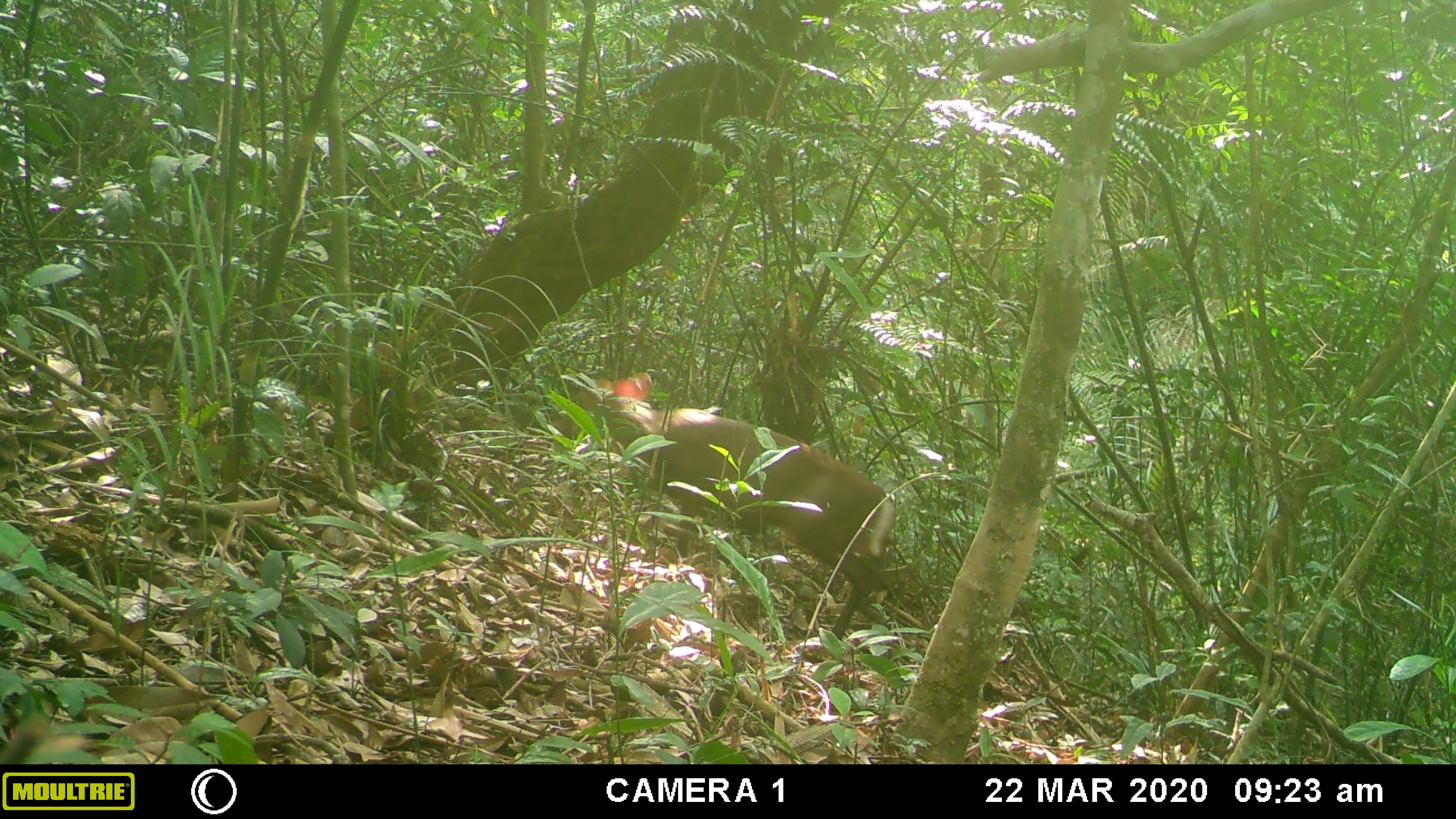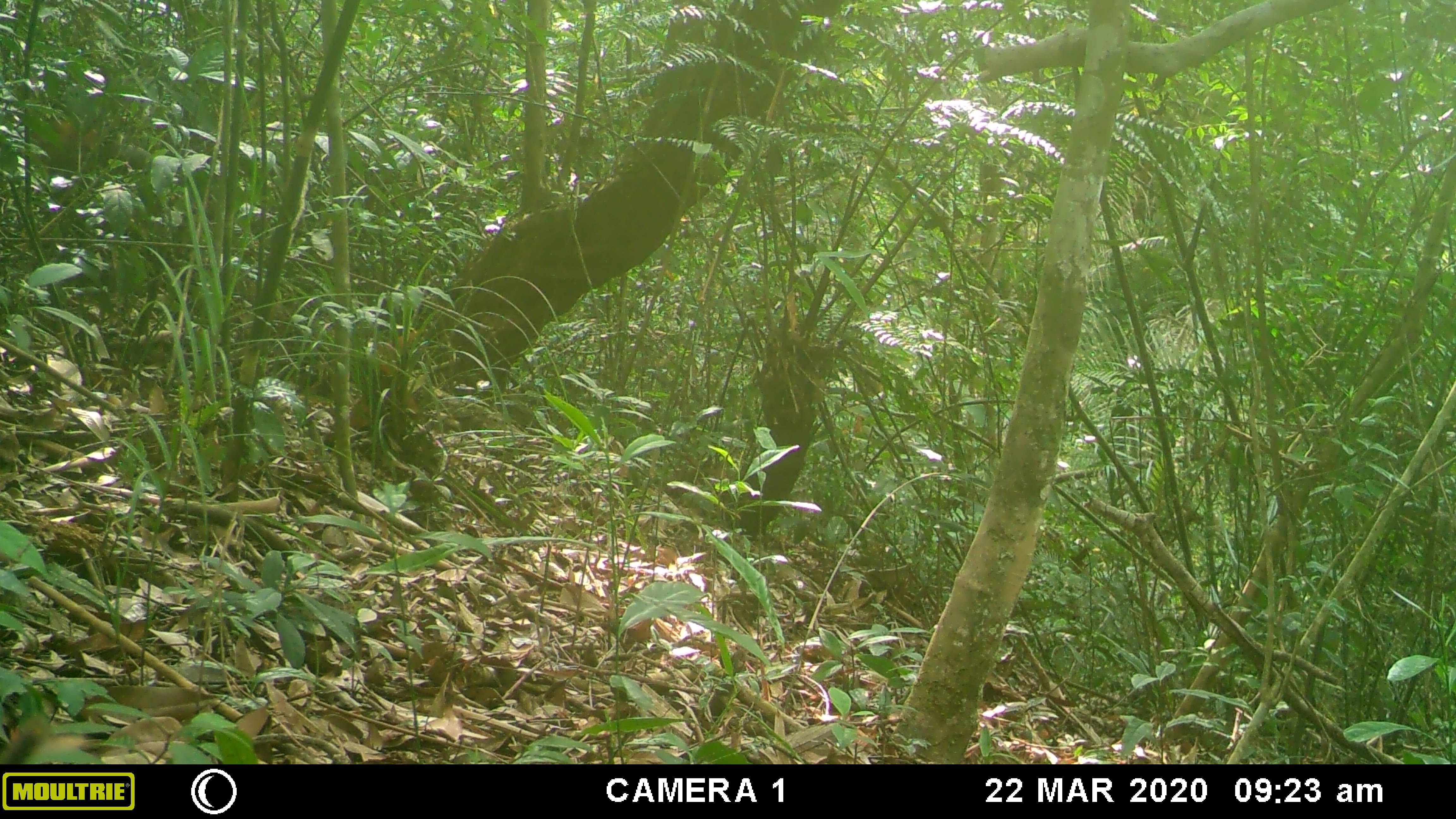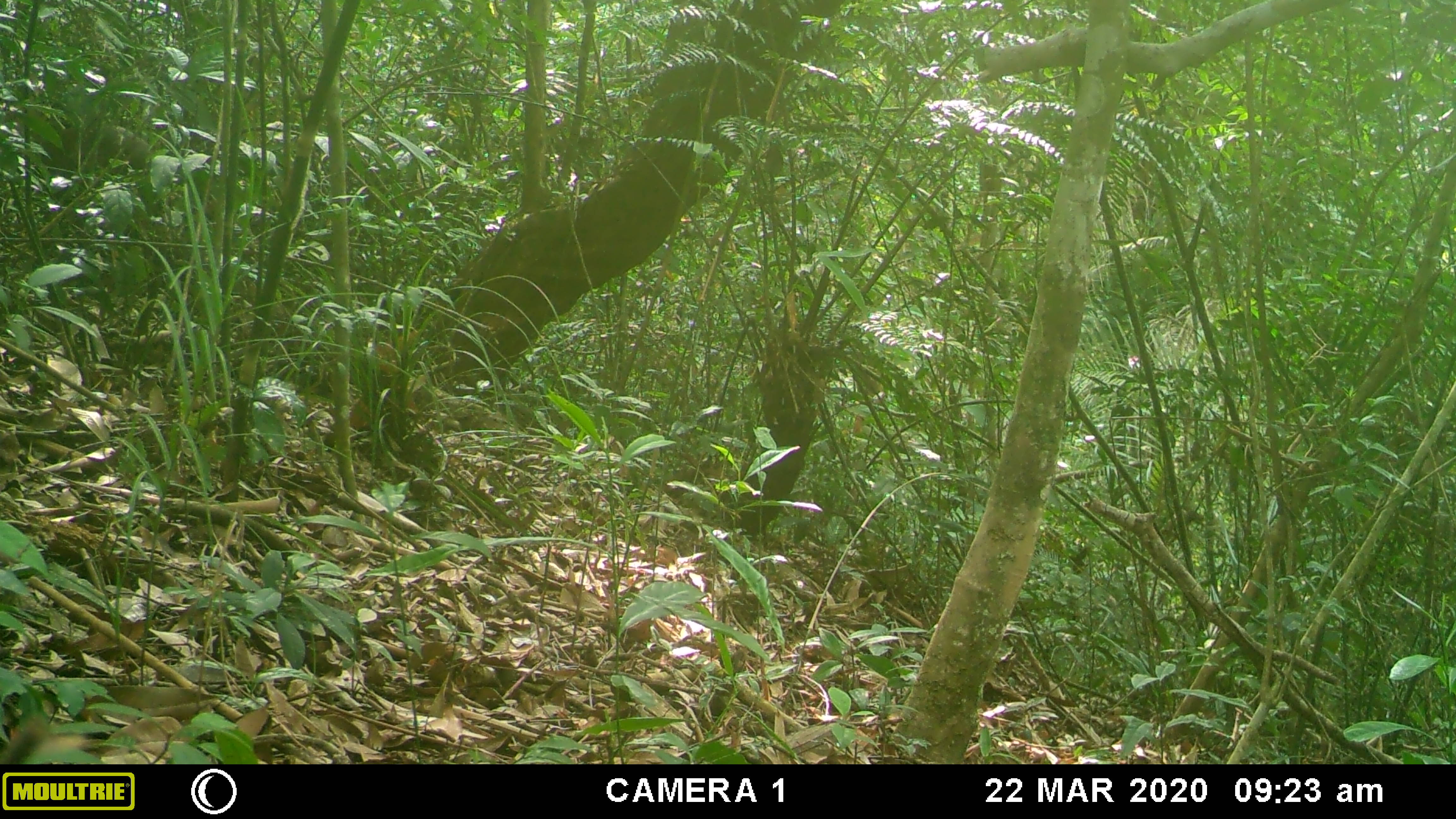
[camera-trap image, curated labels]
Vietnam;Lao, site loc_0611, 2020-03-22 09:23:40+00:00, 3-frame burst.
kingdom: Animalia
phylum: Chordata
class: Mammalia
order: Artiodactyla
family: Cervidae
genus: Muntiacus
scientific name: Muntiacus rooseveltorum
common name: roosevelt's muntjac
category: roosevelts muntjac group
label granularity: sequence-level